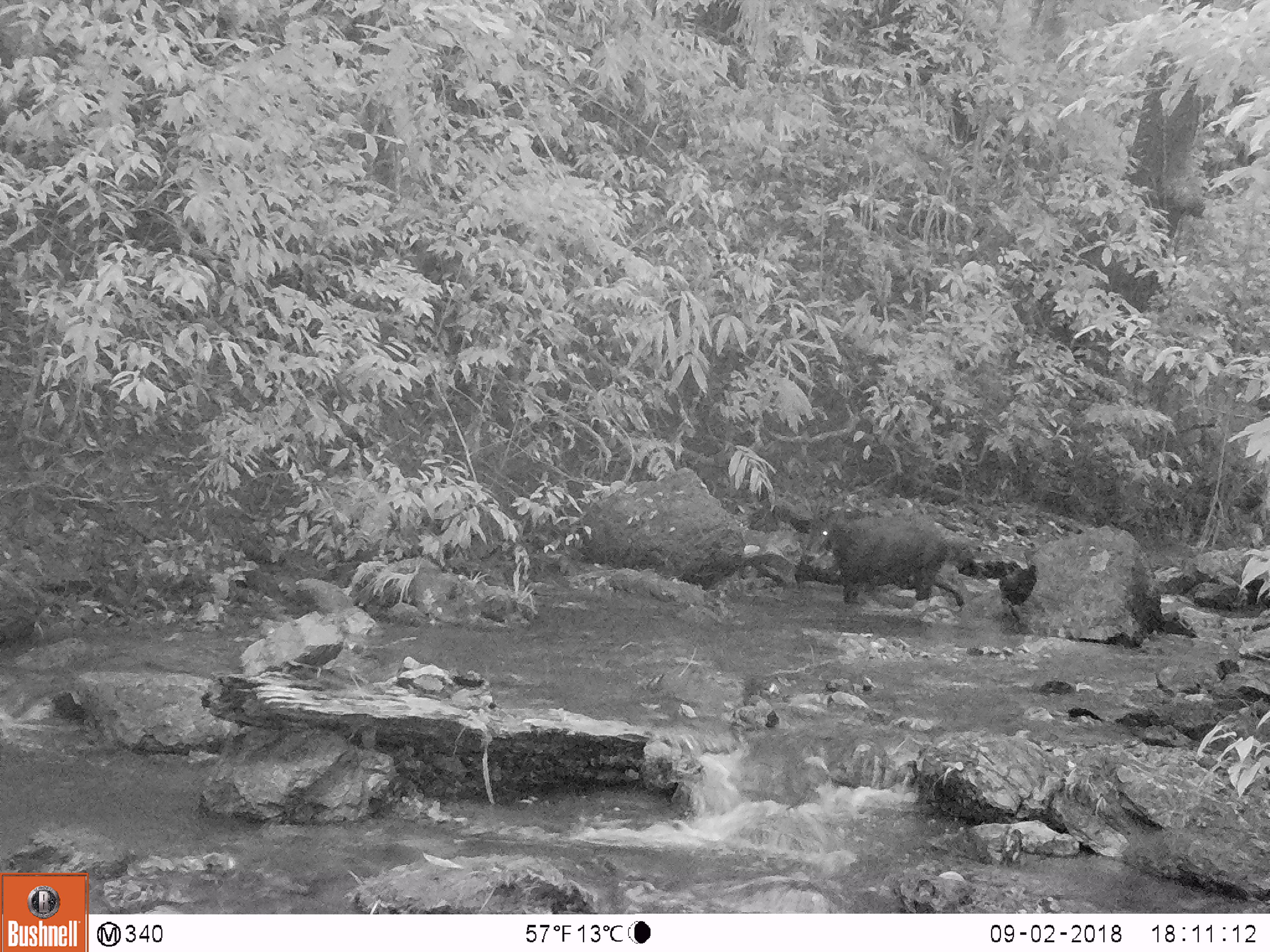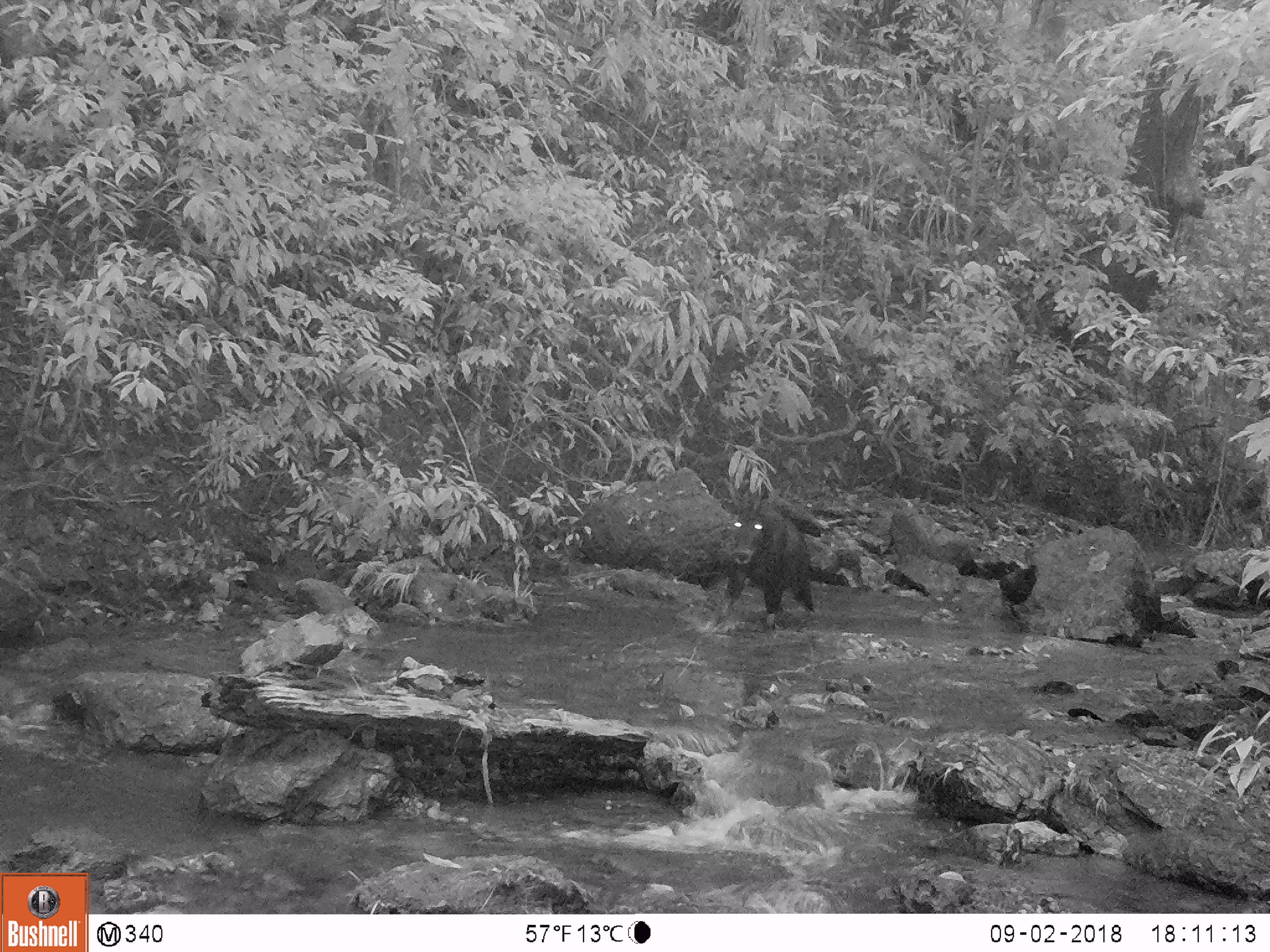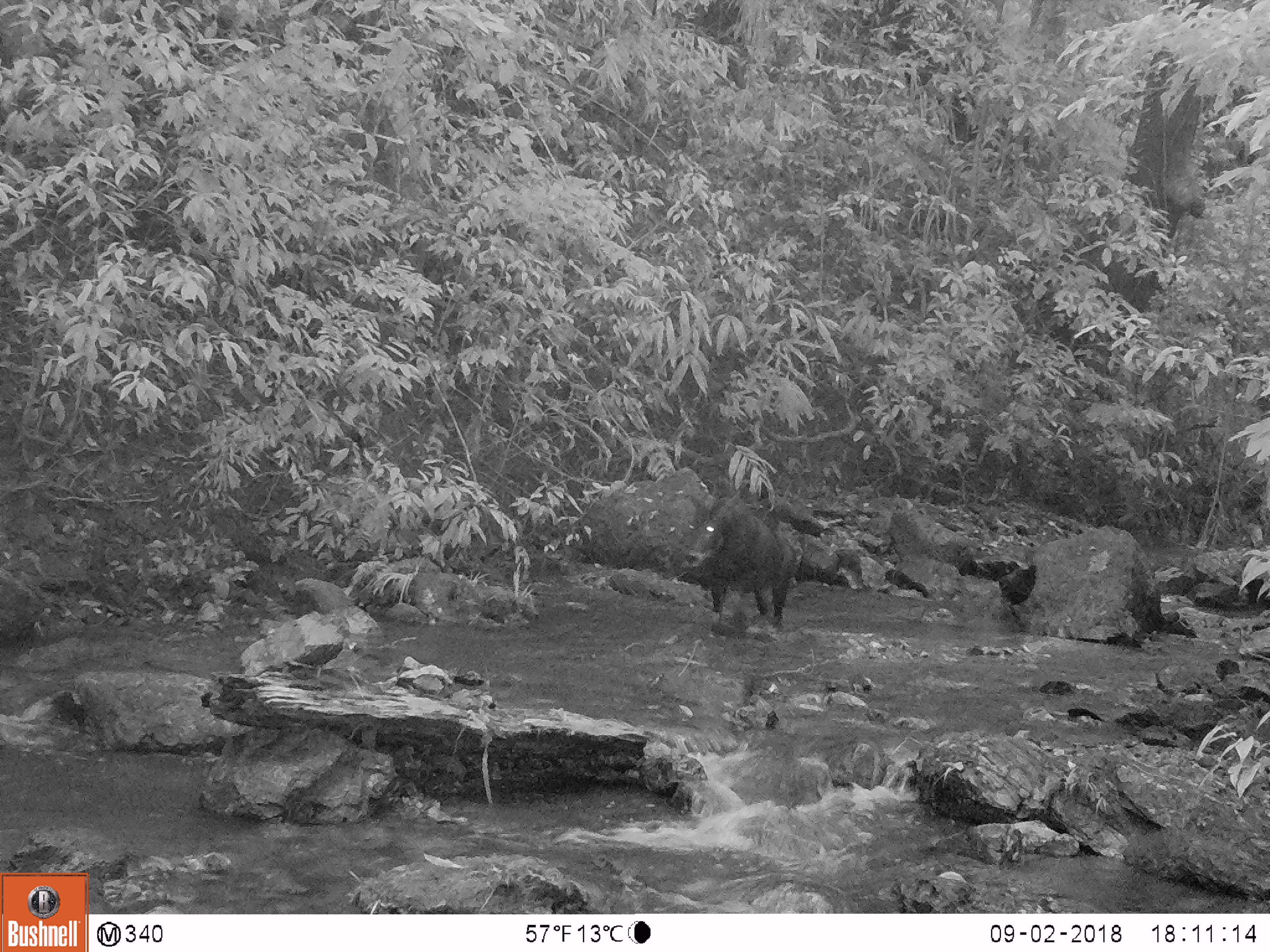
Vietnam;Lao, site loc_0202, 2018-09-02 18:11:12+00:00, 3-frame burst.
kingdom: Animalia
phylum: Chordata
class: Mammalia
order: Artiodactyla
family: Bovidae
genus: Capricornis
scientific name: Capricornis sumatraensis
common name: chinese serow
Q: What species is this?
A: Chinese serow (Capricornis sumatraensis).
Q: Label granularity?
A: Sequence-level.